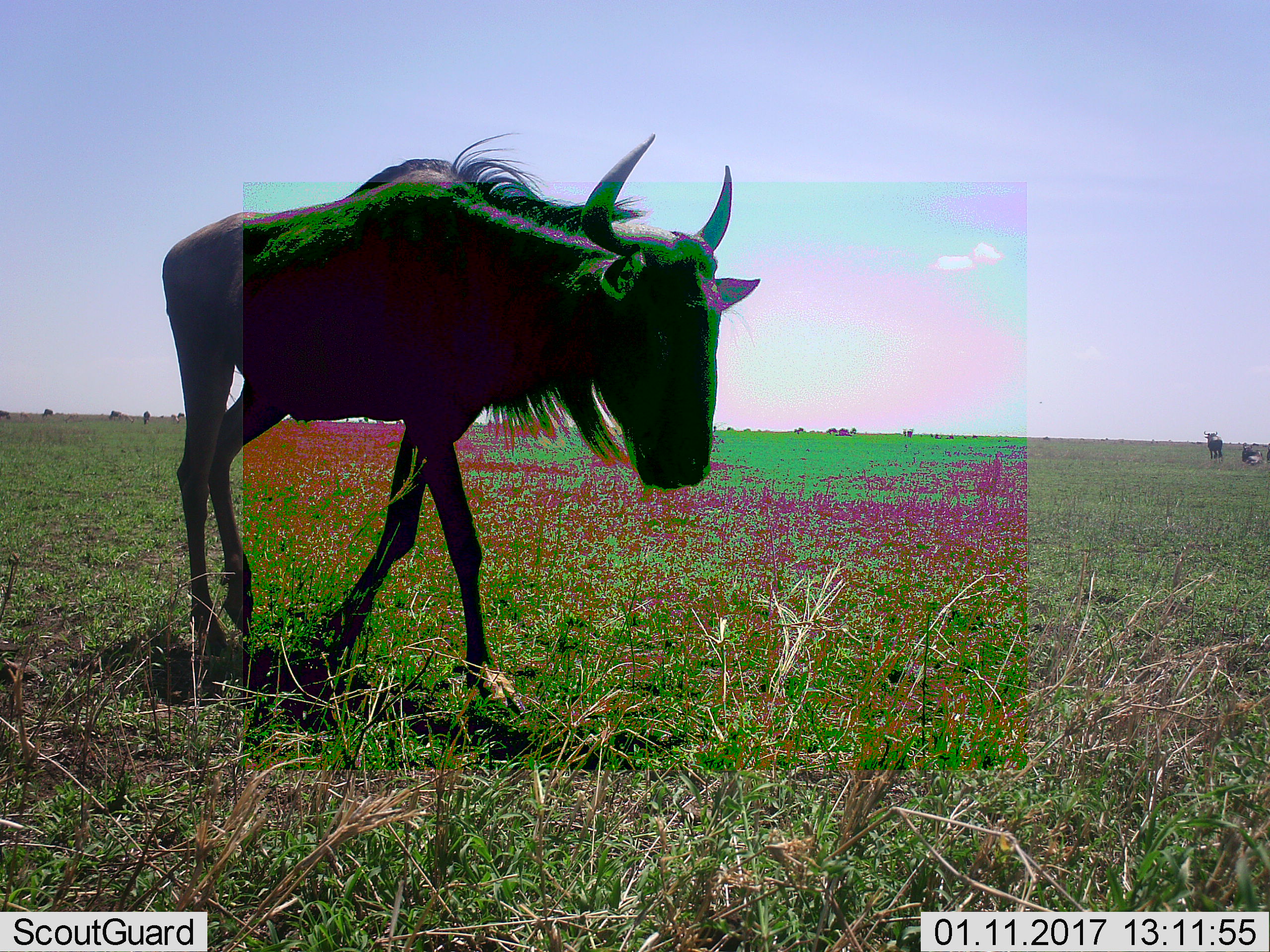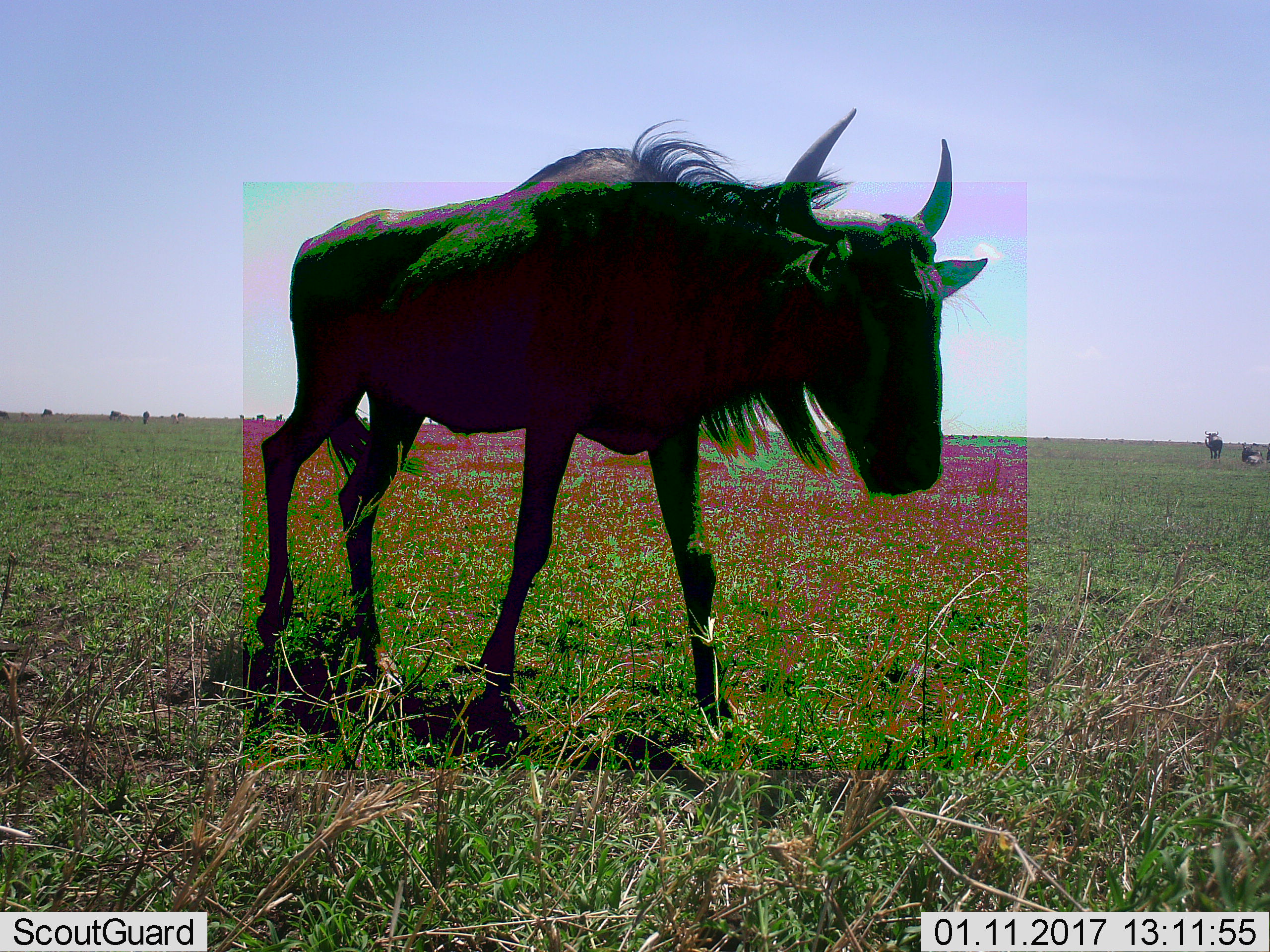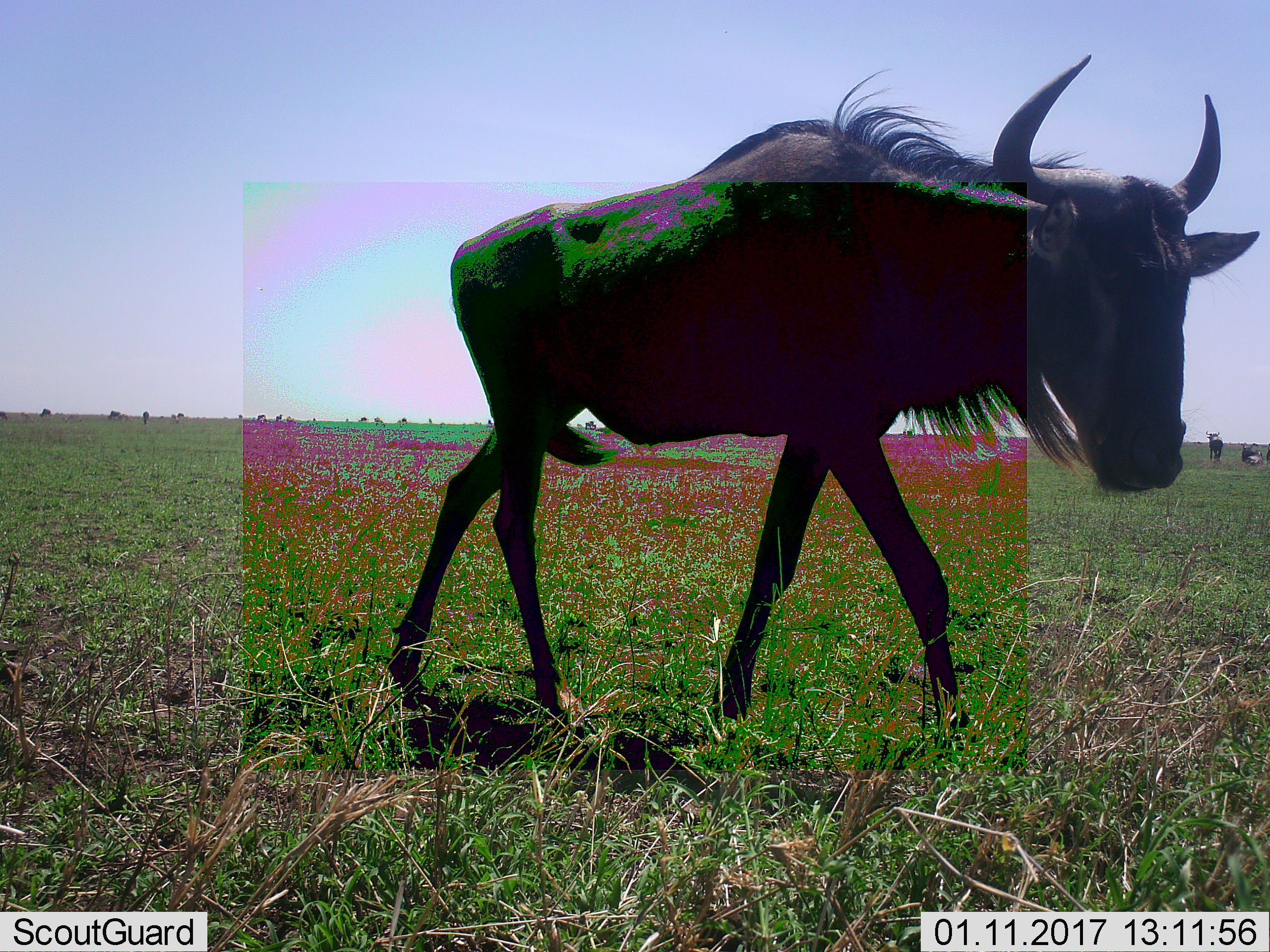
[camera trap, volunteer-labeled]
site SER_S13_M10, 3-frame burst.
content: unidentified animal